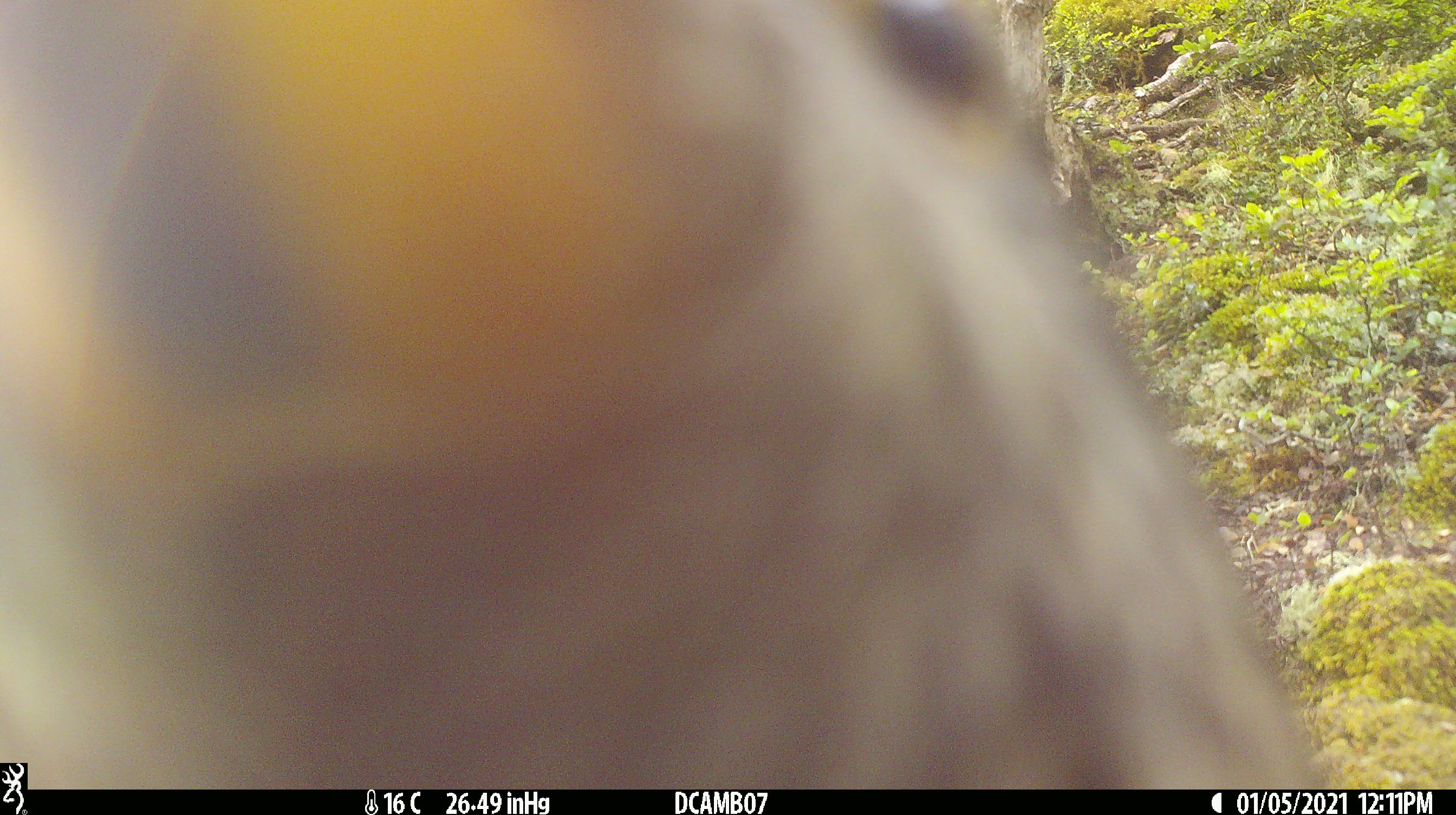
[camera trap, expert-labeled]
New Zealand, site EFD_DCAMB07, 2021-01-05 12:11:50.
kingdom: Animalia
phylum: Chordata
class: Aves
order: Psittaciformes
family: Strigopidae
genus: Nestor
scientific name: Nestor notabilis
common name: kea